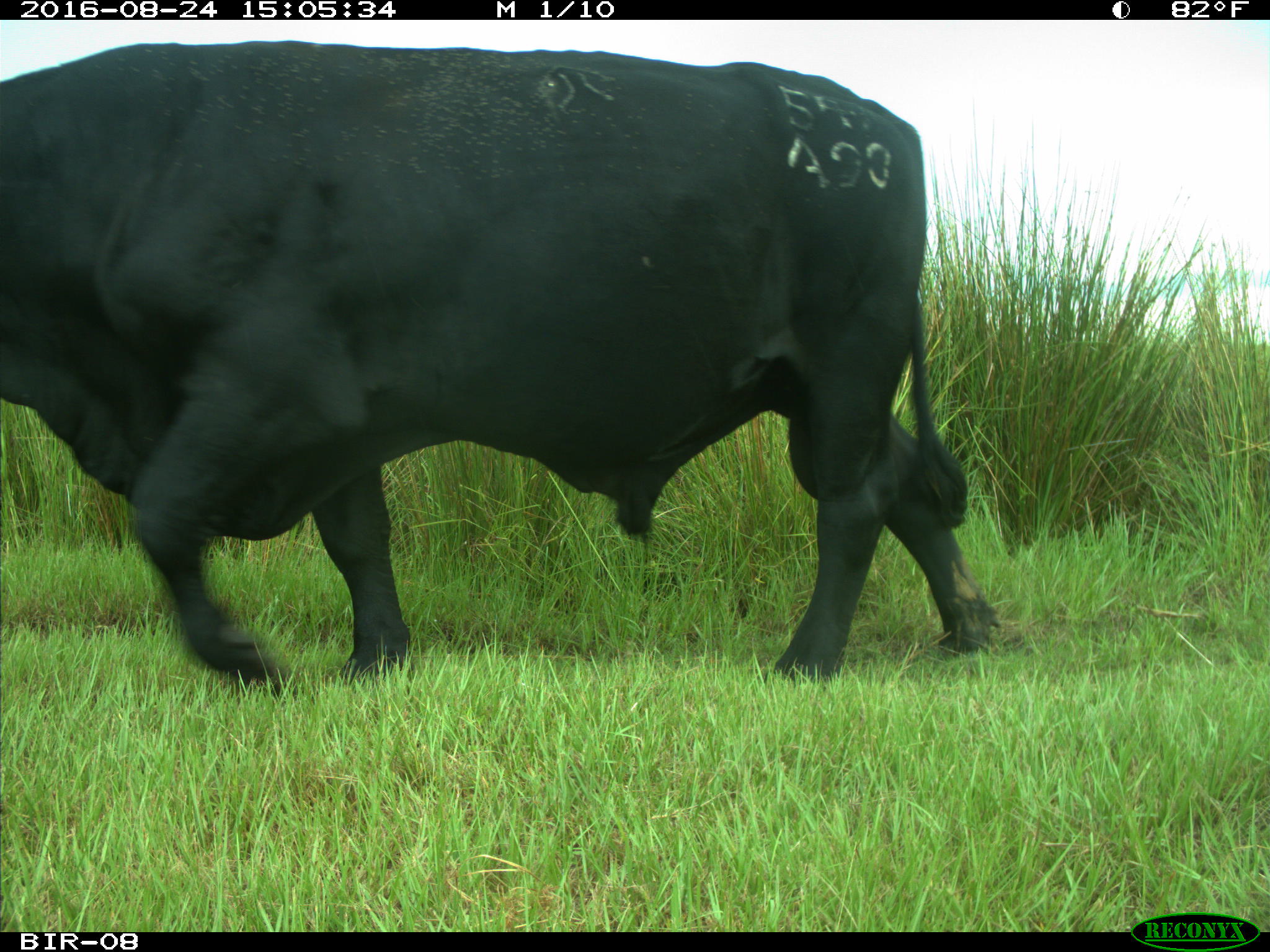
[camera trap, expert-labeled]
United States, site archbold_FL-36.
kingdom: Animalia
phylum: Chordata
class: Mammalia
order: Artiodactyla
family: Bovidae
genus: Bos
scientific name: Bos taurus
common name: domestic cow